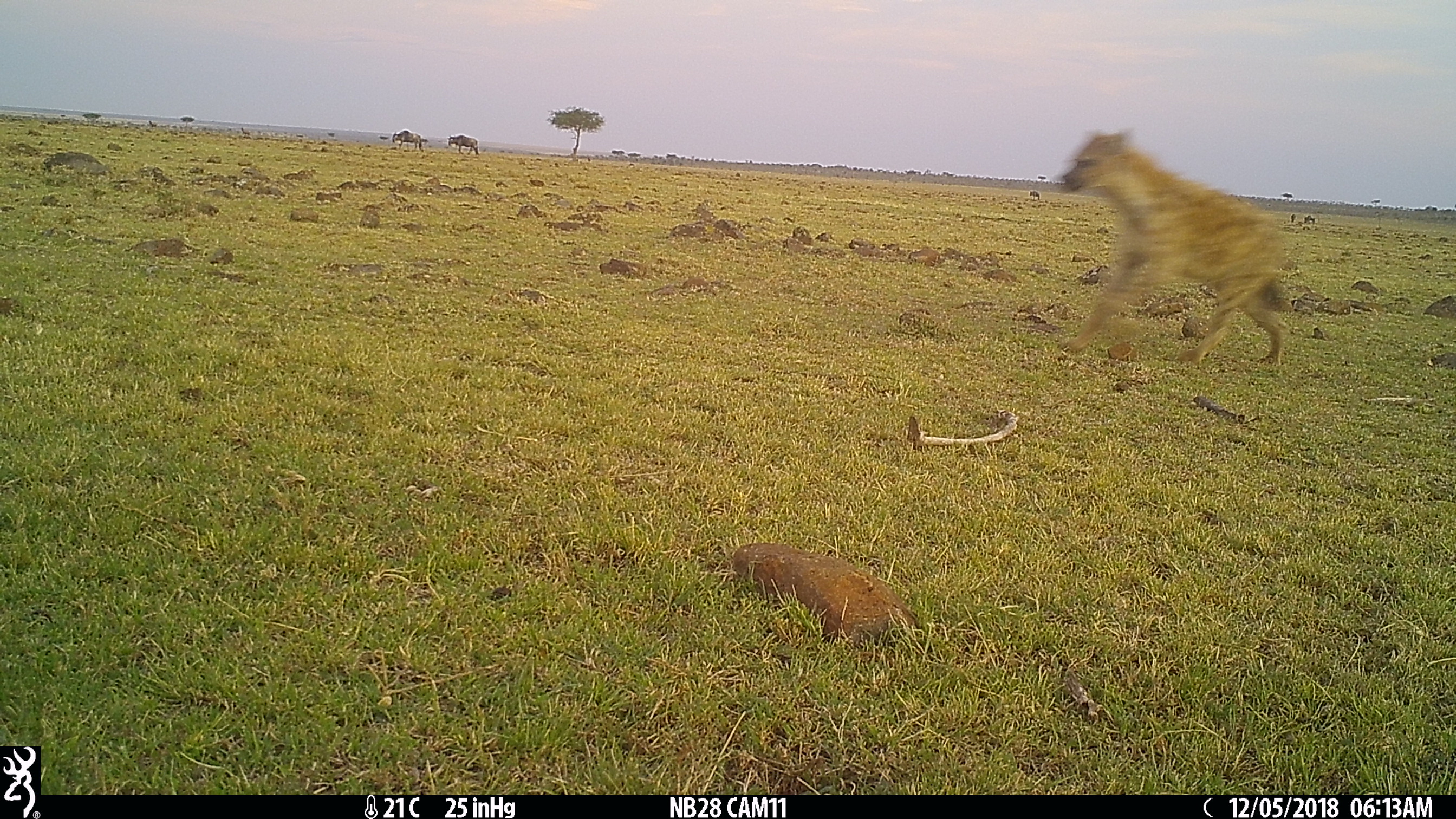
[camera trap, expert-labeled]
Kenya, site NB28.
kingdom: Animalia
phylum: Chordata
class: Mammalia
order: Carnivora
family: Hyaenidae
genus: Crocuta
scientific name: Crocuta crocuta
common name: spotted hyena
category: hyena spotted